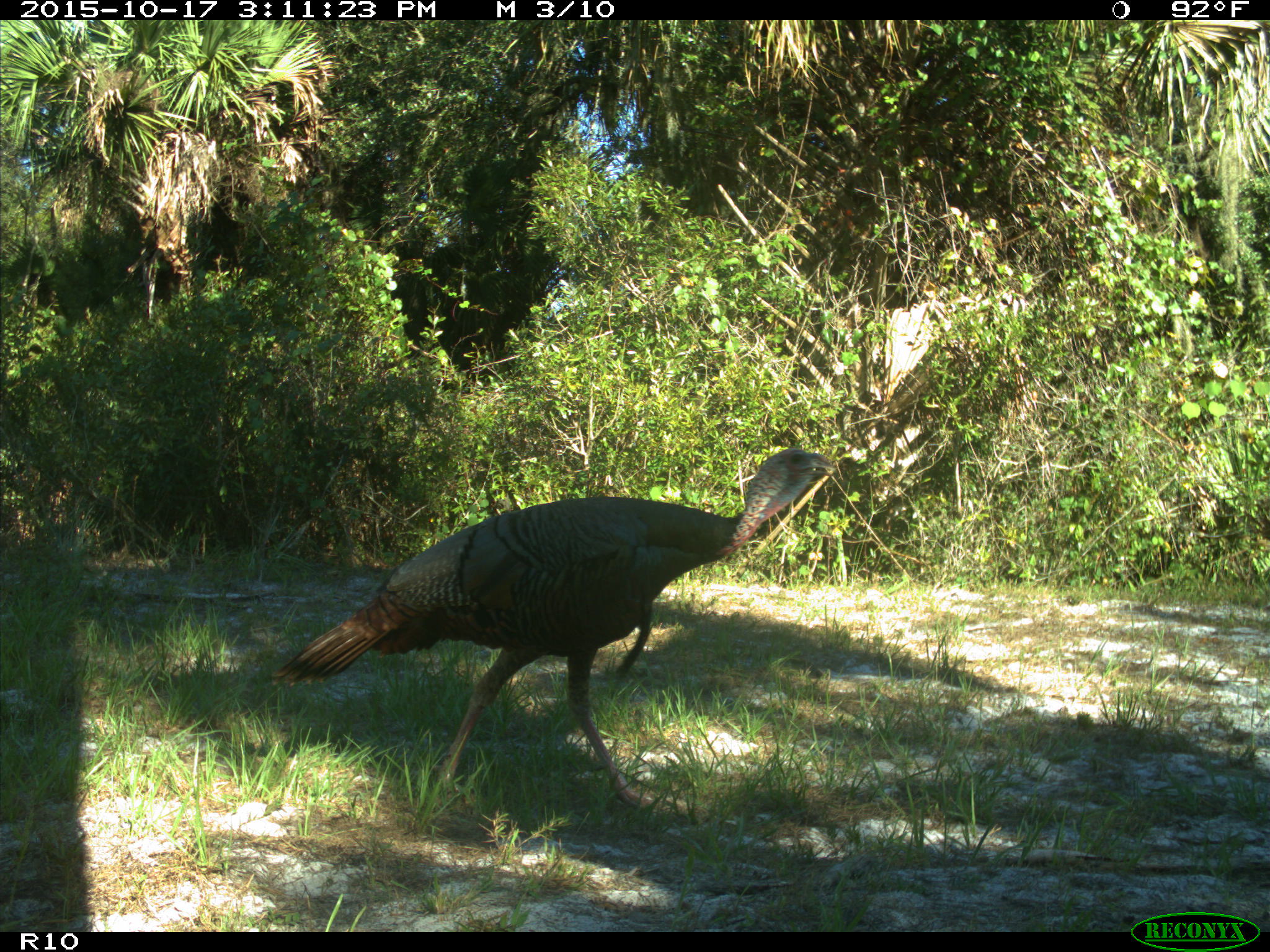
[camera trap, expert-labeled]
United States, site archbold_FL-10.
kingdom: Animalia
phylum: Chordata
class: Aves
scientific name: Aves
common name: birds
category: unidentified bird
Unidentified bird (birds) (Aves).